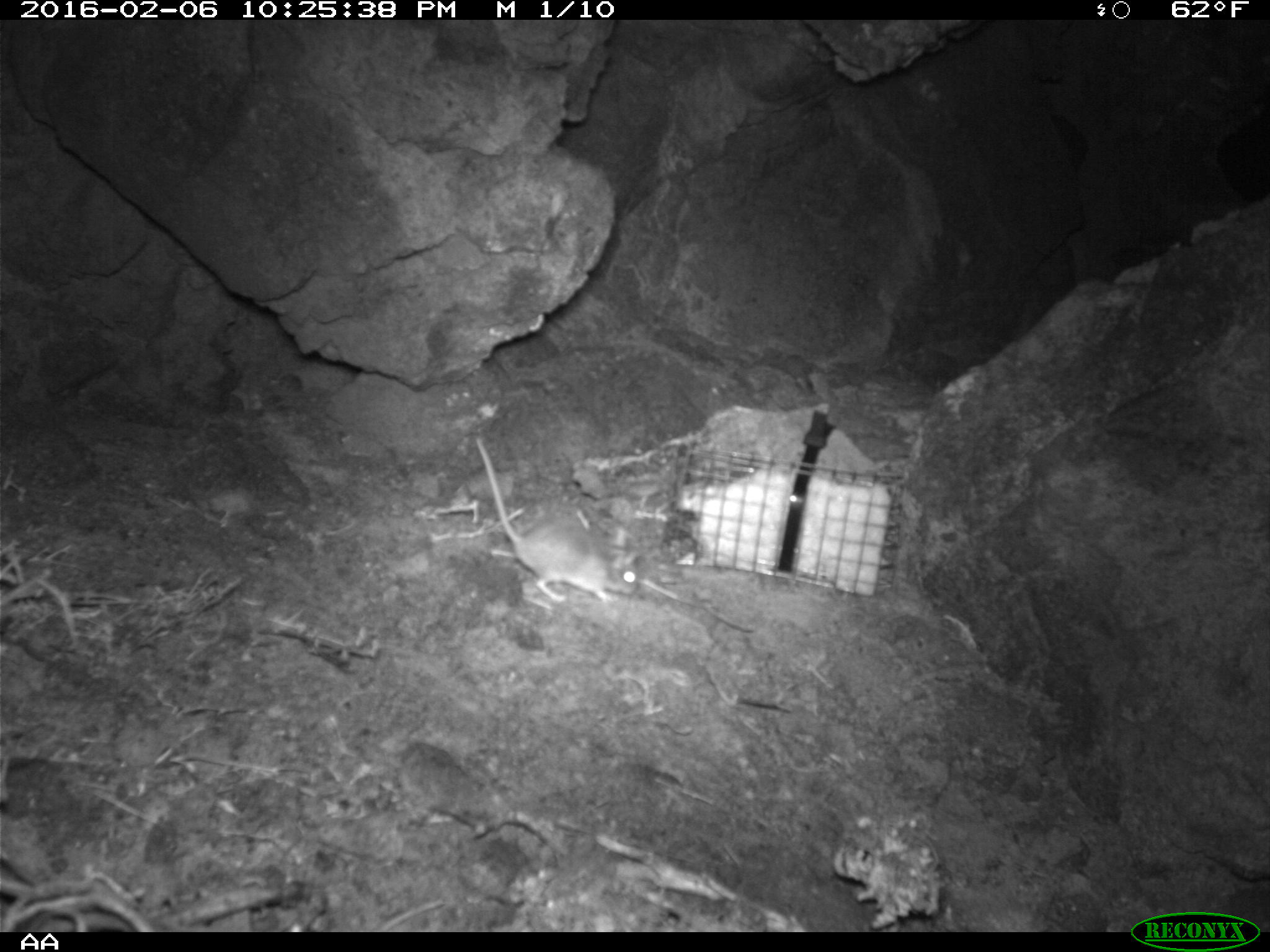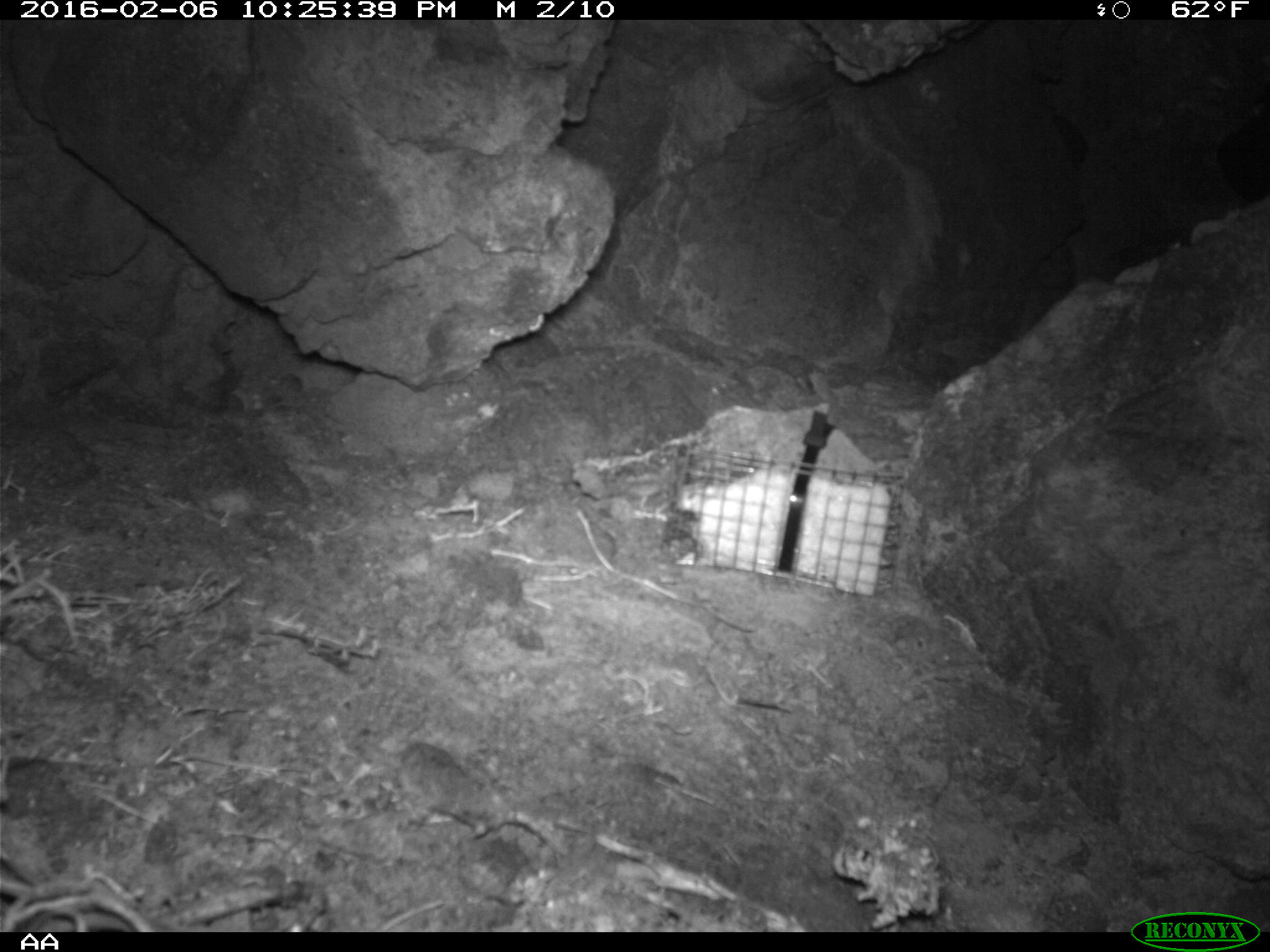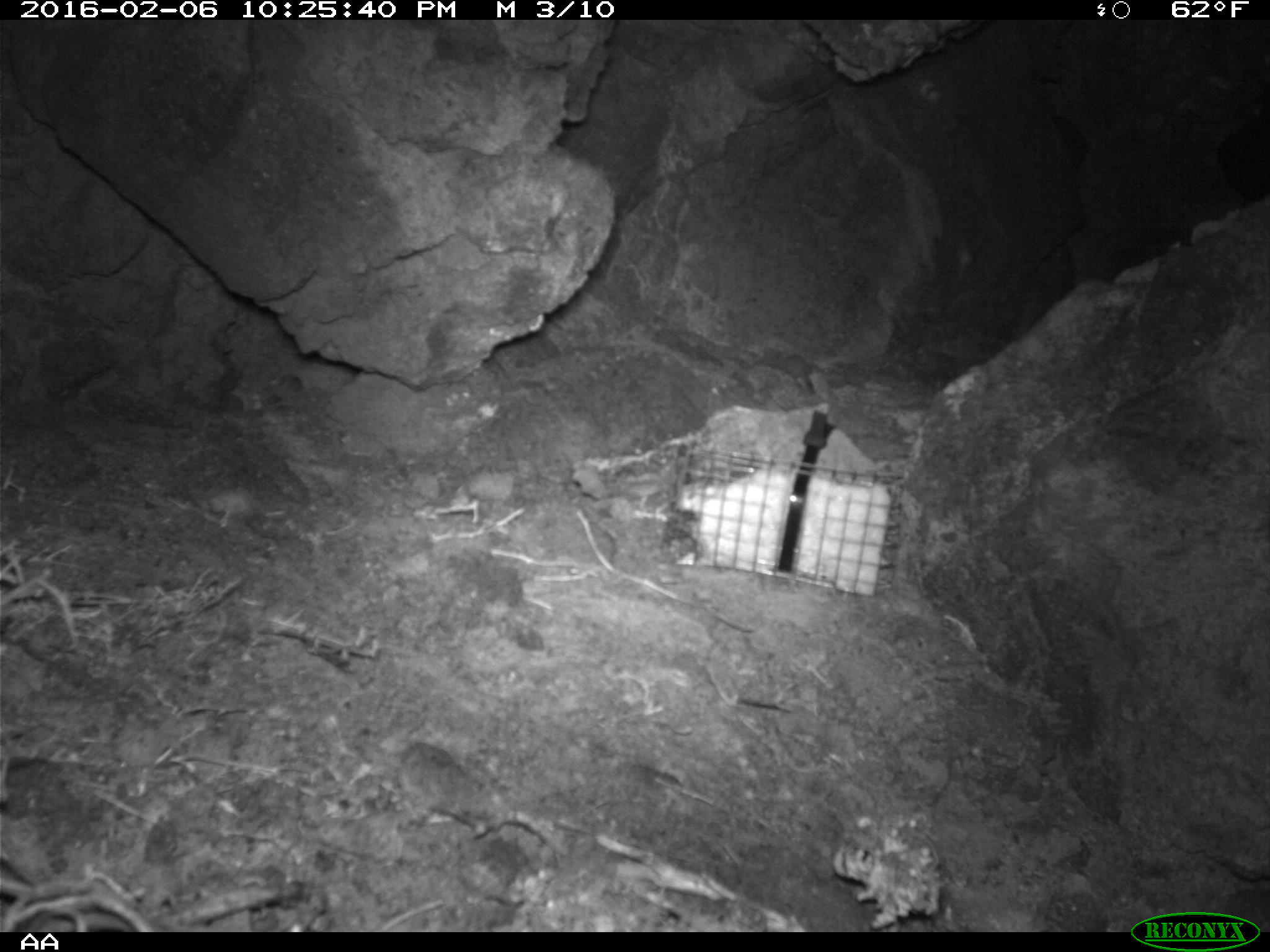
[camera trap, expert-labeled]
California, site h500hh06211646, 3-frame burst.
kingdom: Animalia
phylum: Chordata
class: Mammalia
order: Rodentia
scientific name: Rodentia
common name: rodent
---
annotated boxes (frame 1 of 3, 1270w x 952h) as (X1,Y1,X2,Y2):
rodent: (472,436,641,604)